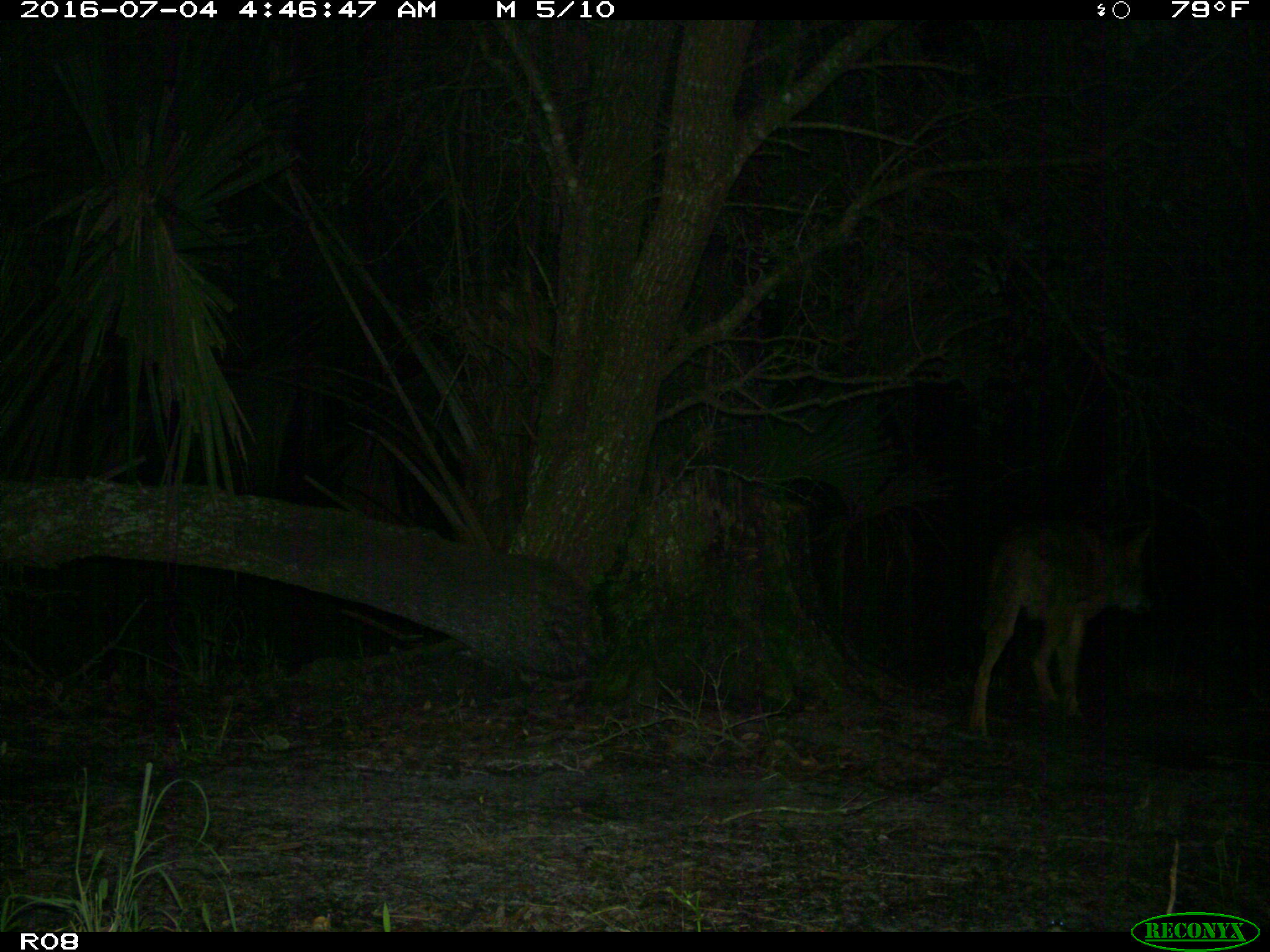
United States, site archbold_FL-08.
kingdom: Animalia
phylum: Chordata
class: Mammalia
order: Carnivora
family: Canidae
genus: Canis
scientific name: Canis latrans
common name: coyote